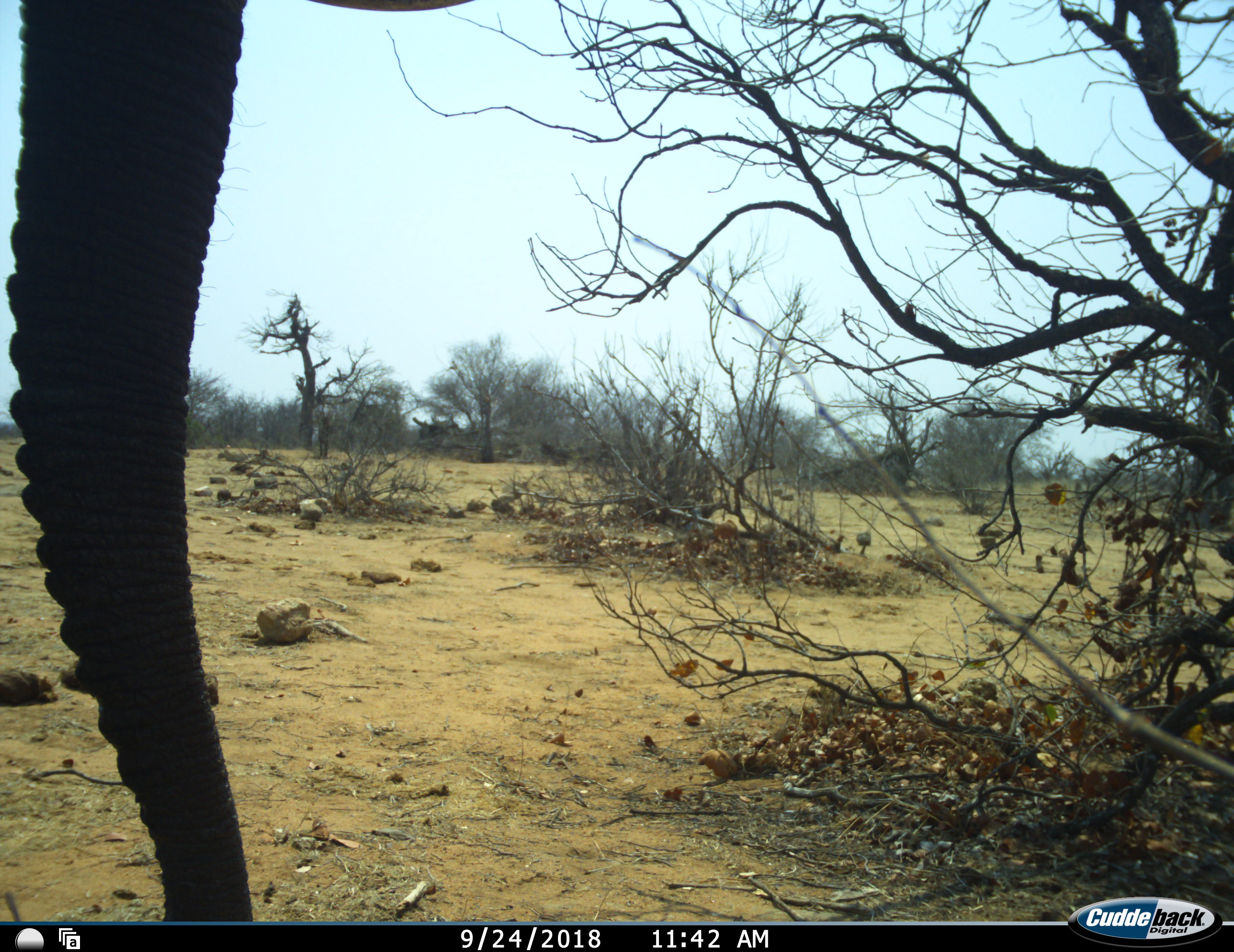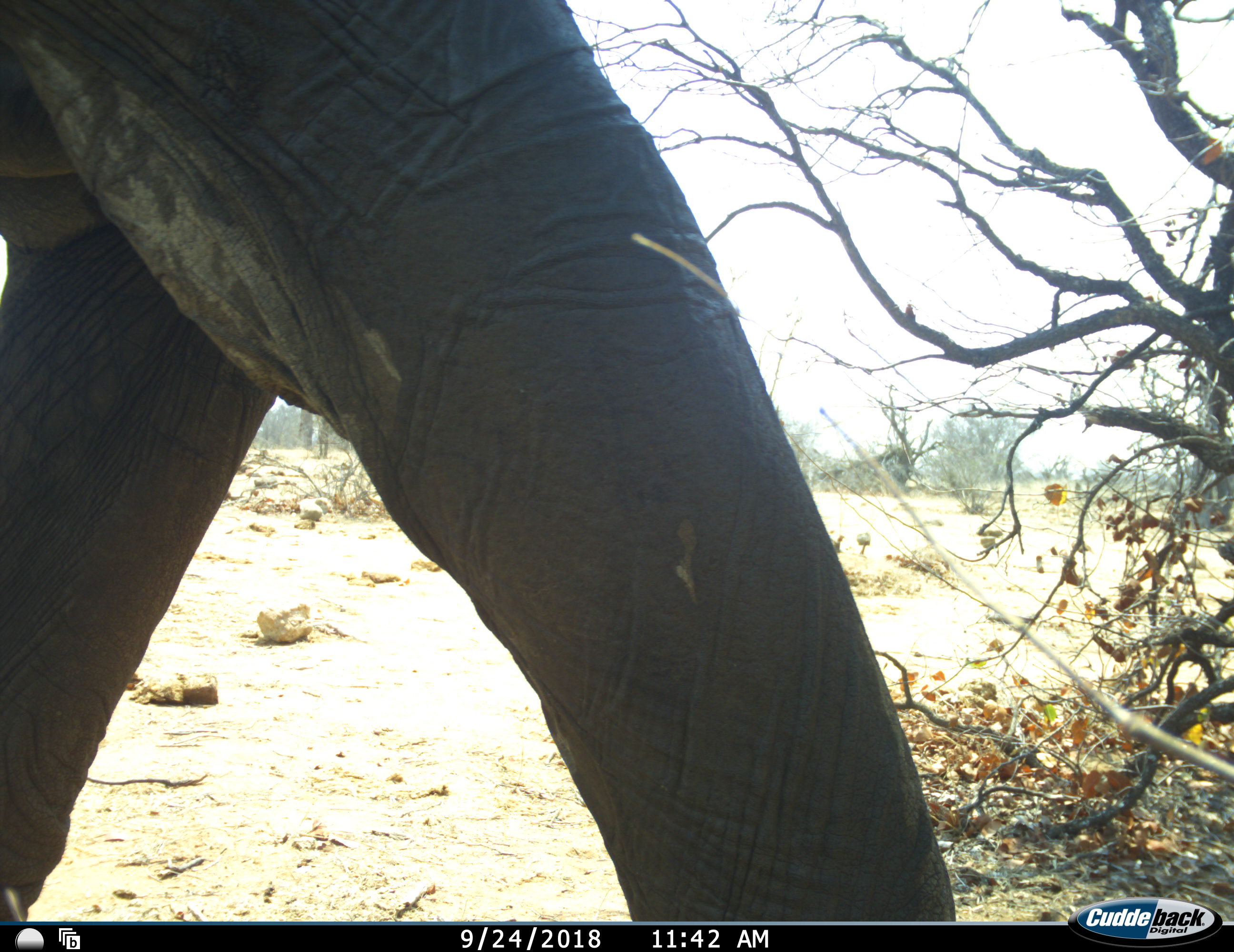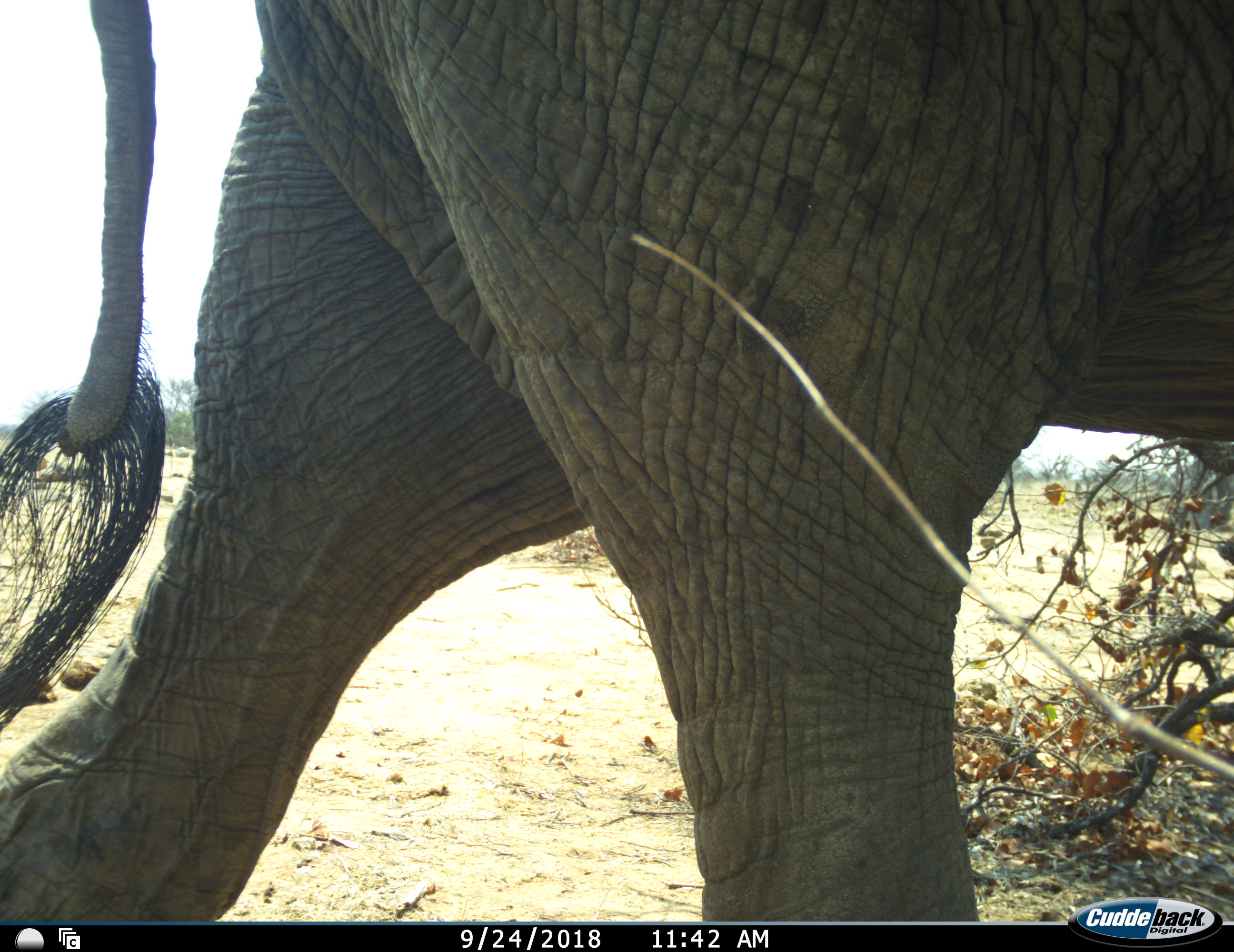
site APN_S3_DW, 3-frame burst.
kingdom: Animalia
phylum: Chordata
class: Mammalia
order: Proboscidea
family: Elephantidae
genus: Loxodonta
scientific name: Loxodonta africana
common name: african bush elephant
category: elephant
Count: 1.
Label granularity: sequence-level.